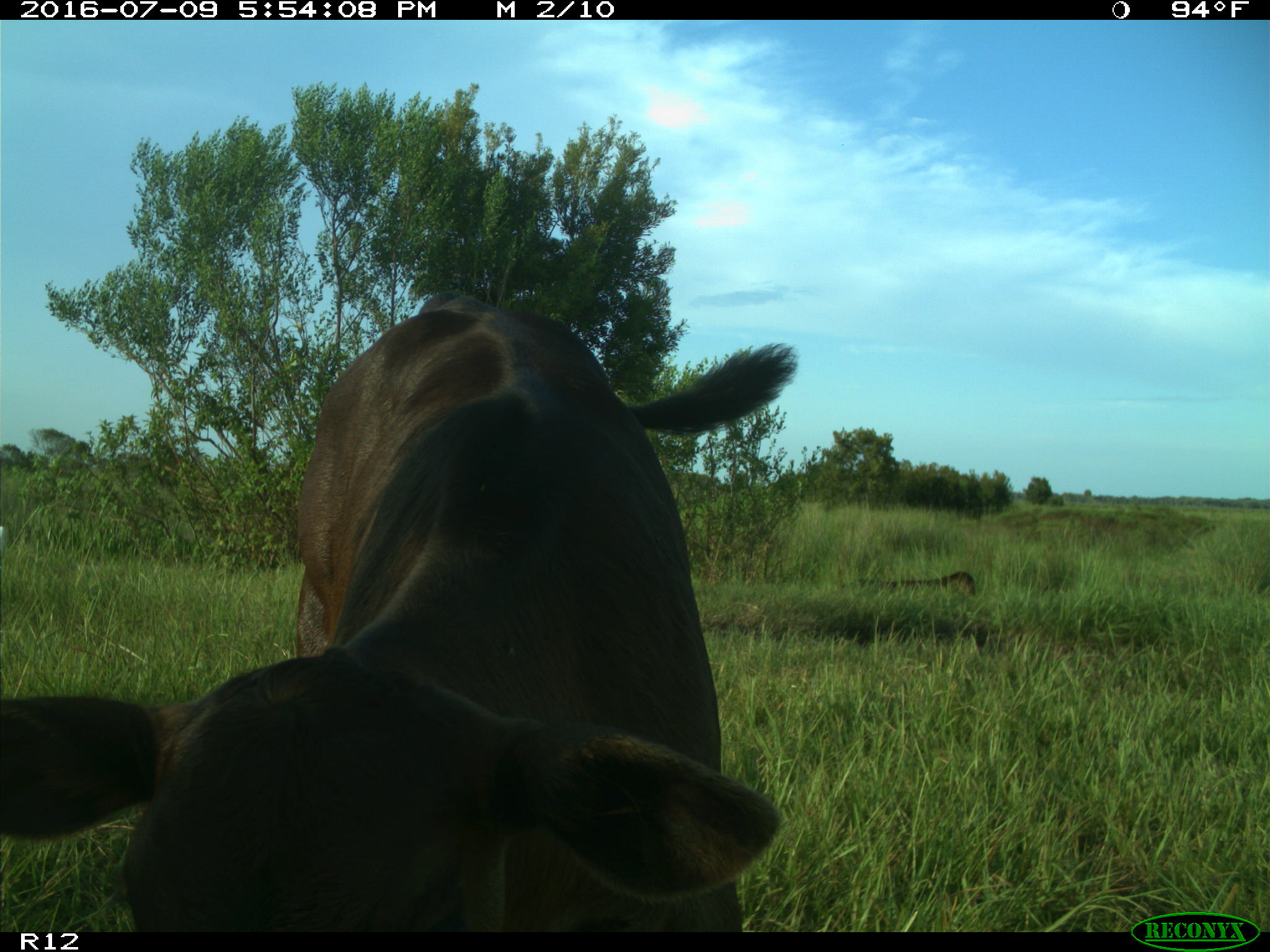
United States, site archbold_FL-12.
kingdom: Animalia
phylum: Chordata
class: Mammalia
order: Artiodactyla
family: Bovidae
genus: Bos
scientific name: Bos taurus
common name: domestic cow